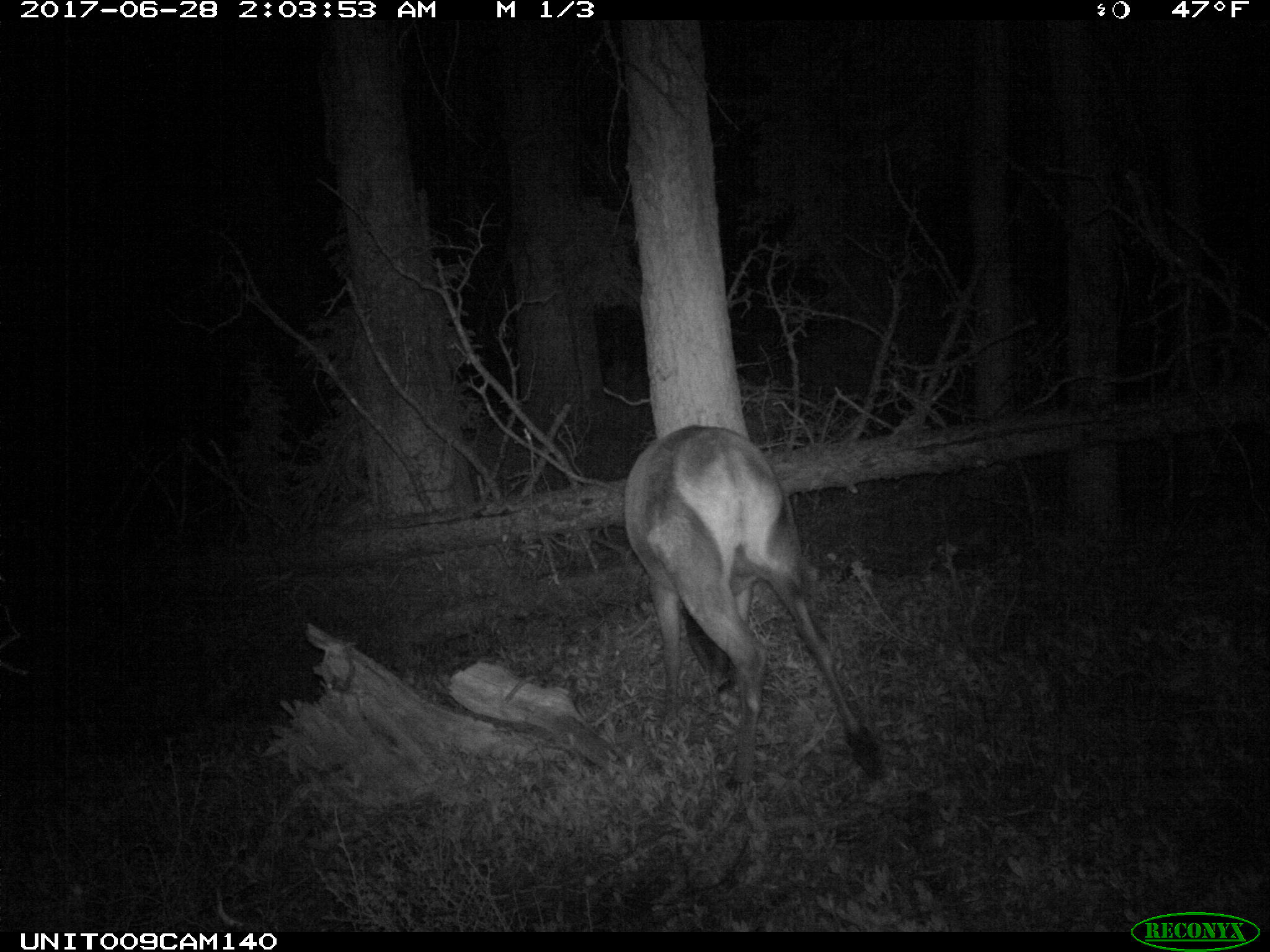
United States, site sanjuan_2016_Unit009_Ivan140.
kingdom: Animalia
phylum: Chordata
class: Mammalia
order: Artiodactyla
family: Cervidae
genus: Cervus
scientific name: Cervus elaphus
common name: red deer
Cervus elaphus (red deer).